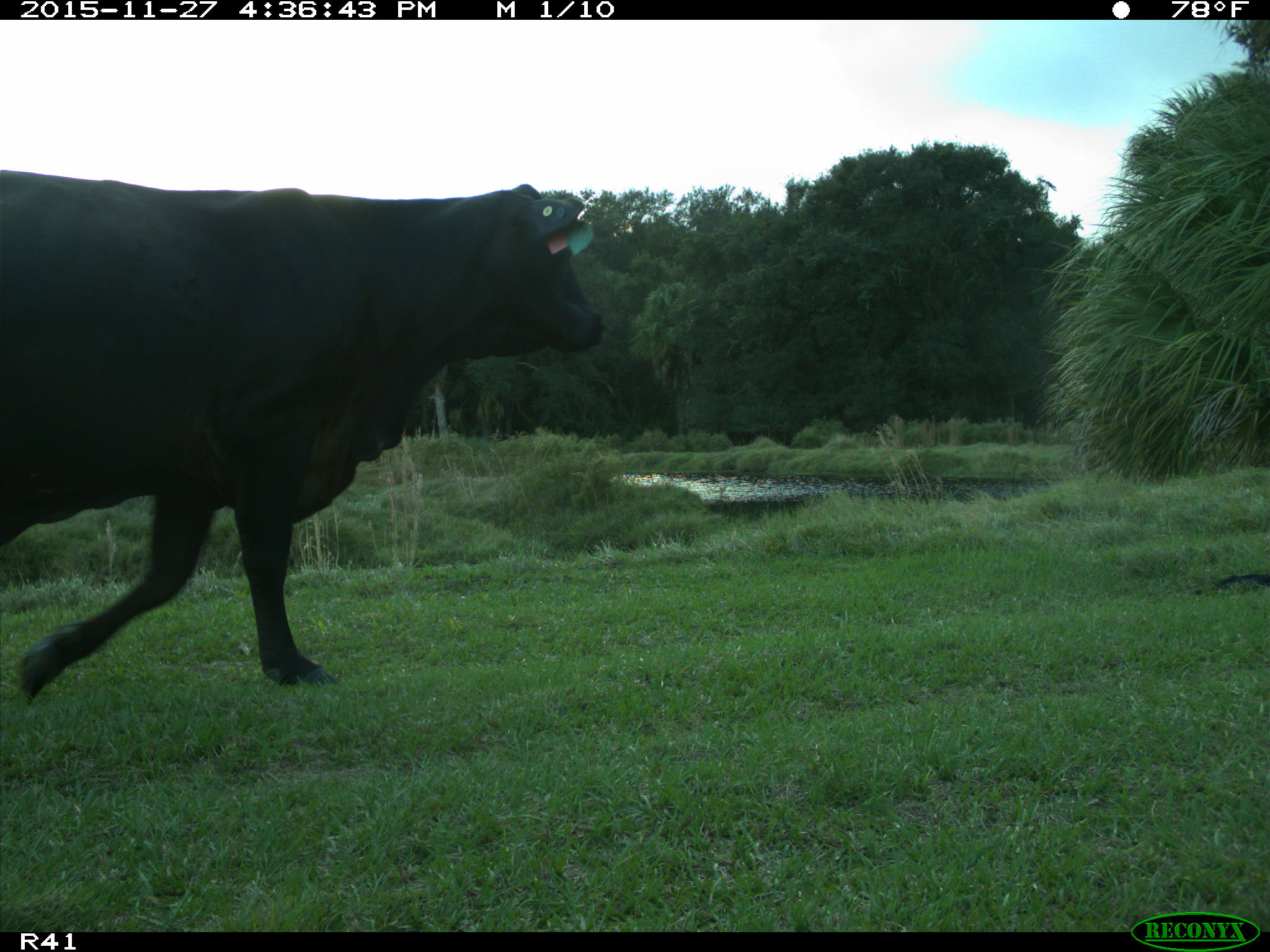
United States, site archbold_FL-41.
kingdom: Animalia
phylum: Chordata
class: Mammalia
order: Artiodactyla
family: Bovidae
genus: Bos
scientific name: Bos taurus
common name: domestic cow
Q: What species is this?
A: Bos taurus (domestic cow).